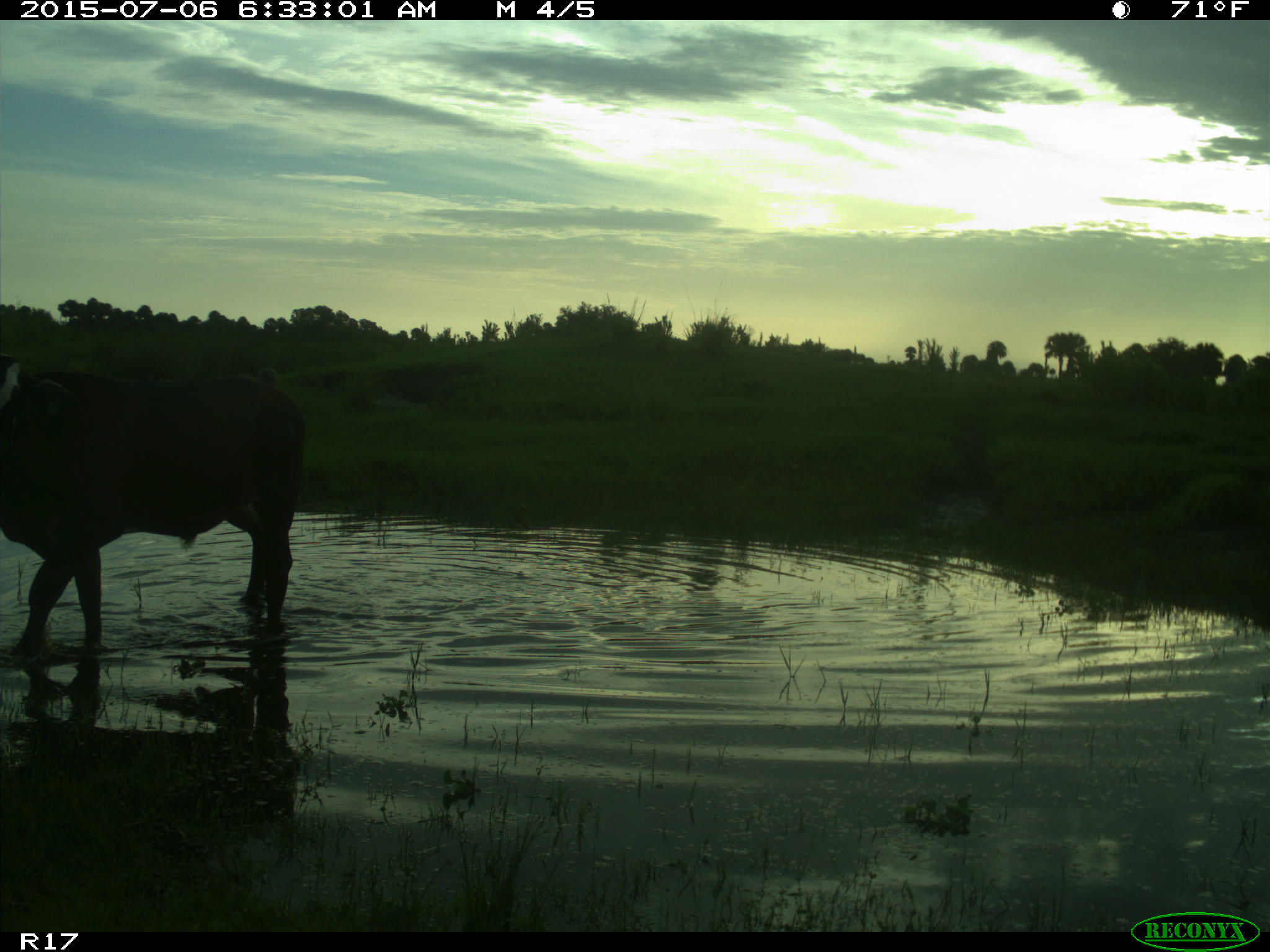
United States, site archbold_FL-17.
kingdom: Animalia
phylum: Chordata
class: Mammalia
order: Artiodactyla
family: Bovidae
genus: Bos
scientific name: Bos taurus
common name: domestic cow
Bos taurus (domestic cow).